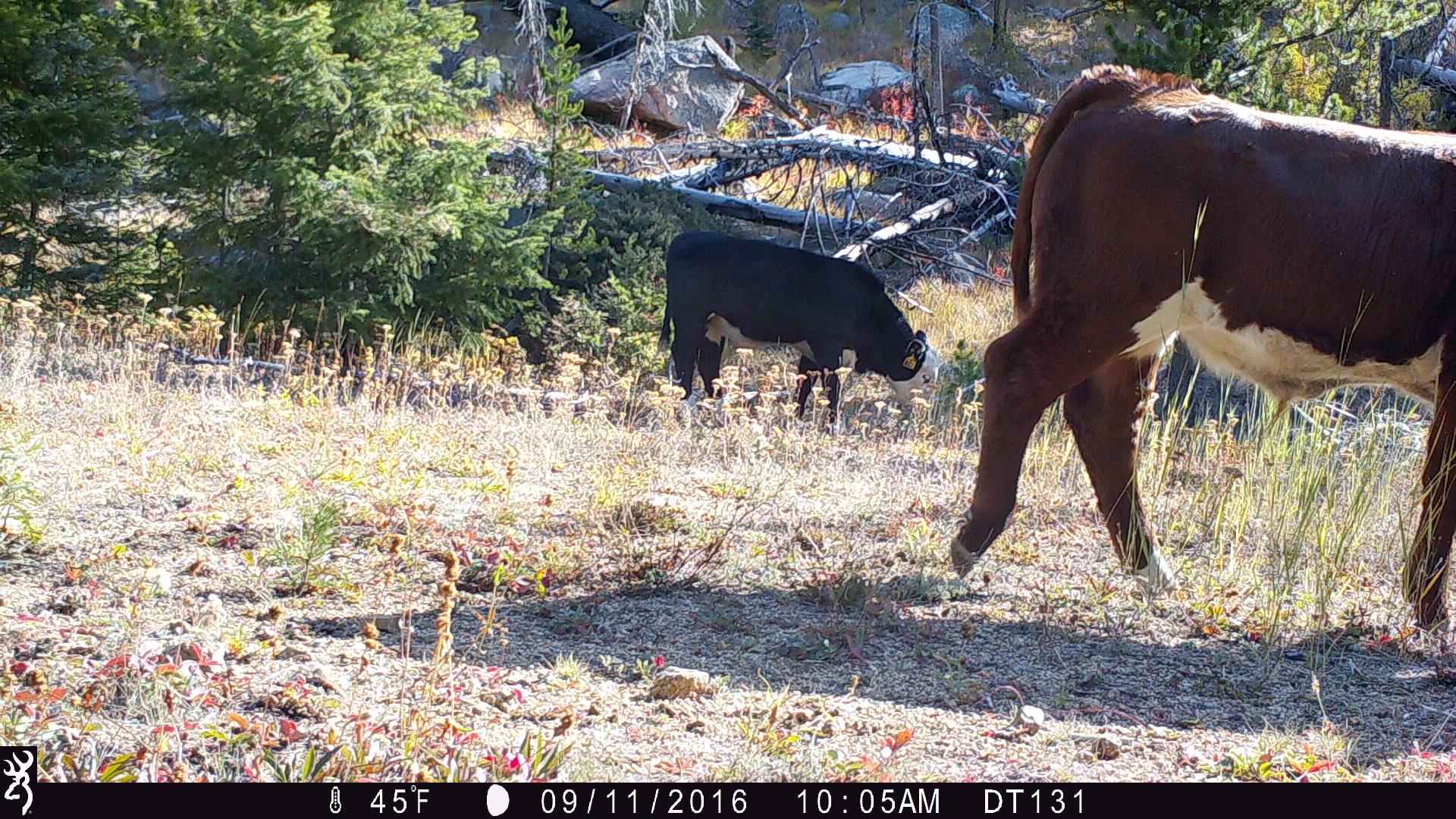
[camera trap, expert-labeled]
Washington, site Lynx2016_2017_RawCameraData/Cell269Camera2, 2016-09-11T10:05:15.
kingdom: Animalia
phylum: Chordata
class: Mammalia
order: Artiodactyla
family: Bovidae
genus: Bos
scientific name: Bos taurus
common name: domestic cattle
Domestic cattle (Bos taurus). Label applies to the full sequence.